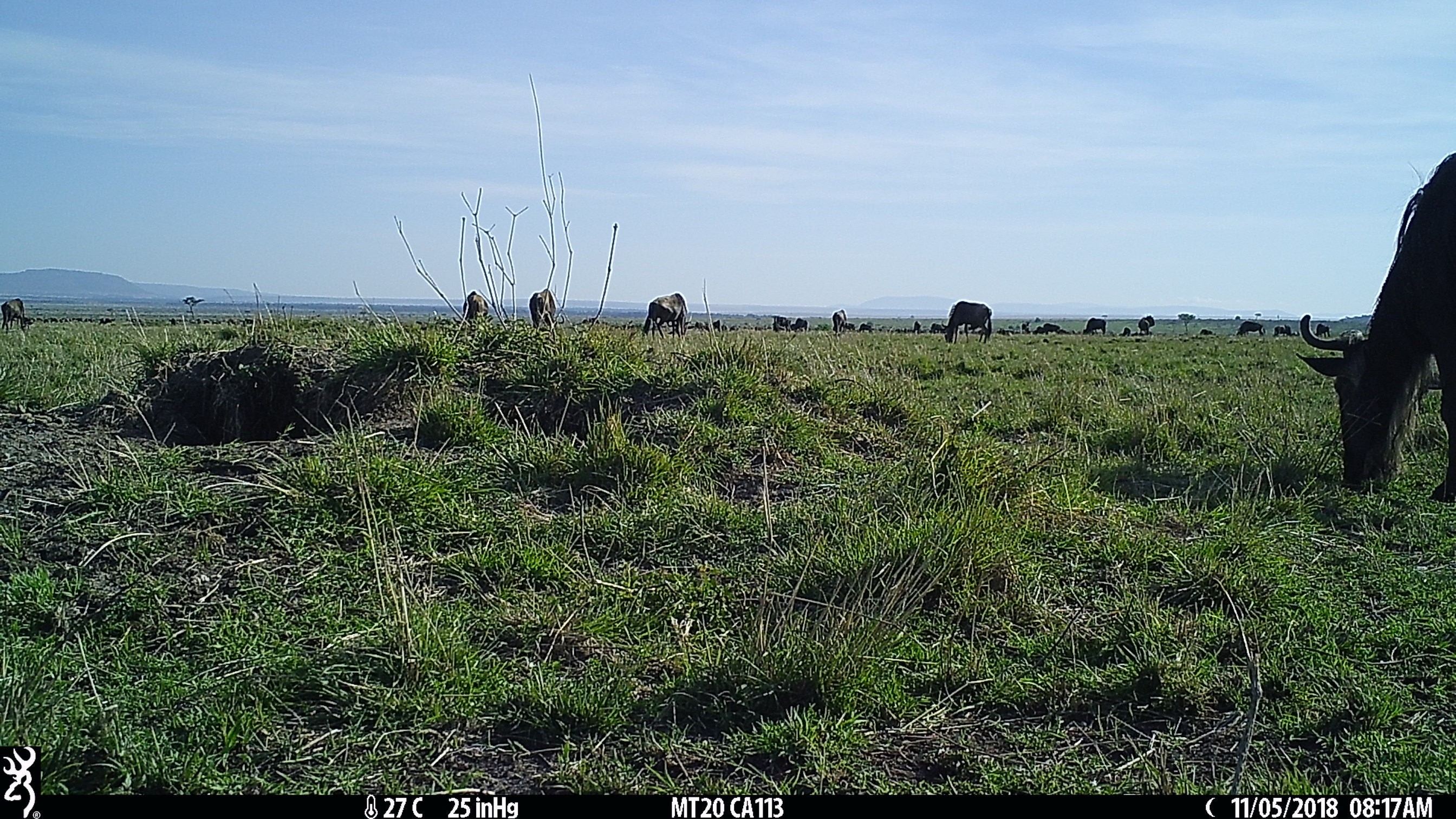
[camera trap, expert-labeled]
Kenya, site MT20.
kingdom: Animalia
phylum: Chordata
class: Mammalia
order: Artiodactyla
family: Bovidae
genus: Connochaetes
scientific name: Connochaetes taurinus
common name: blue wildebeest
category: wildebeest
Wildebeest (blue wildebeest) (Connochaetes taurinus).